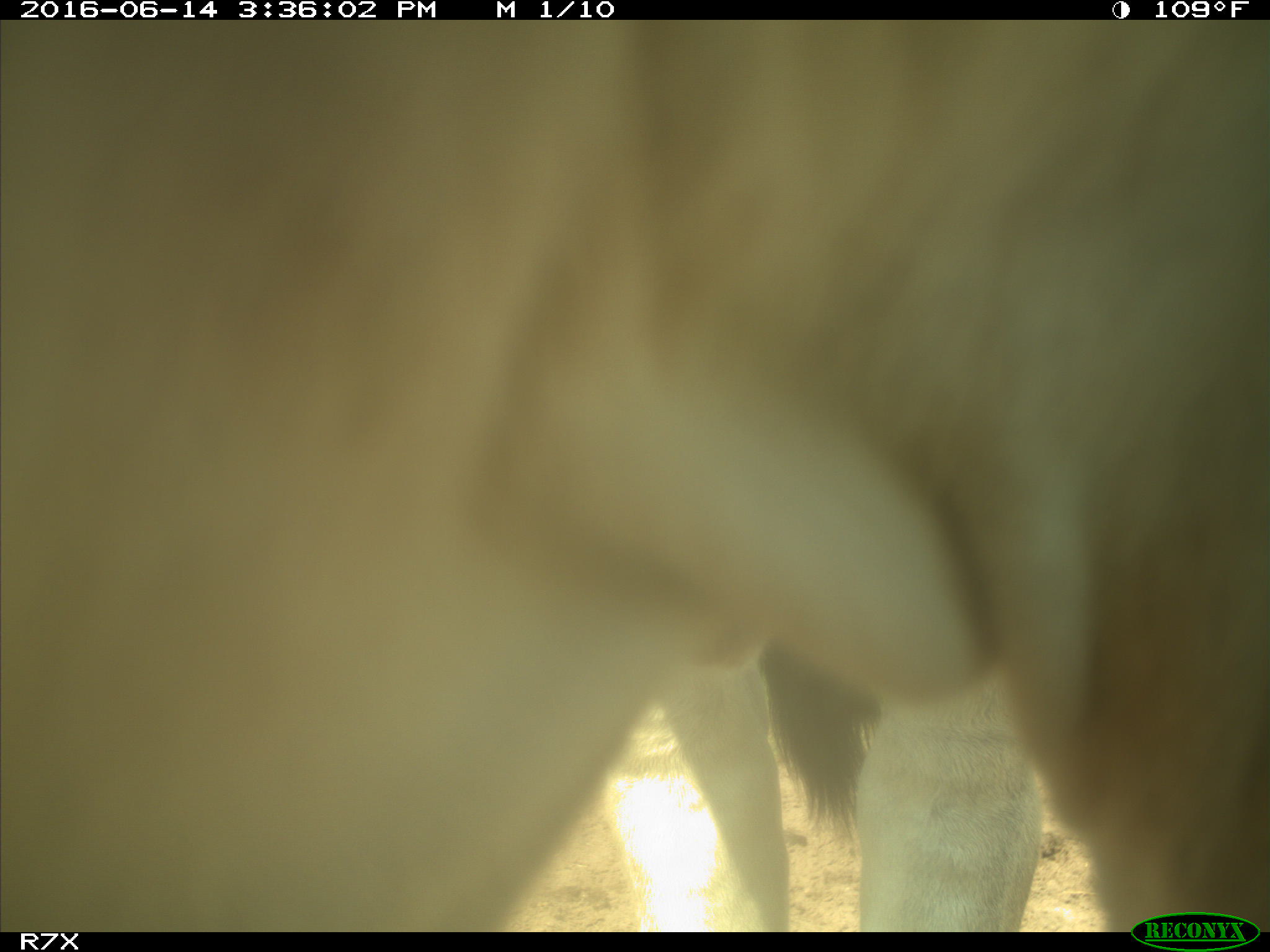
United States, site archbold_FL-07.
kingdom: Animalia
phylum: Chordata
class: Mammalia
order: Artiodactyla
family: Bovidae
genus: Bos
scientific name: Bos taurus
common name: domestic cow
Bos taurus (domestic cow).